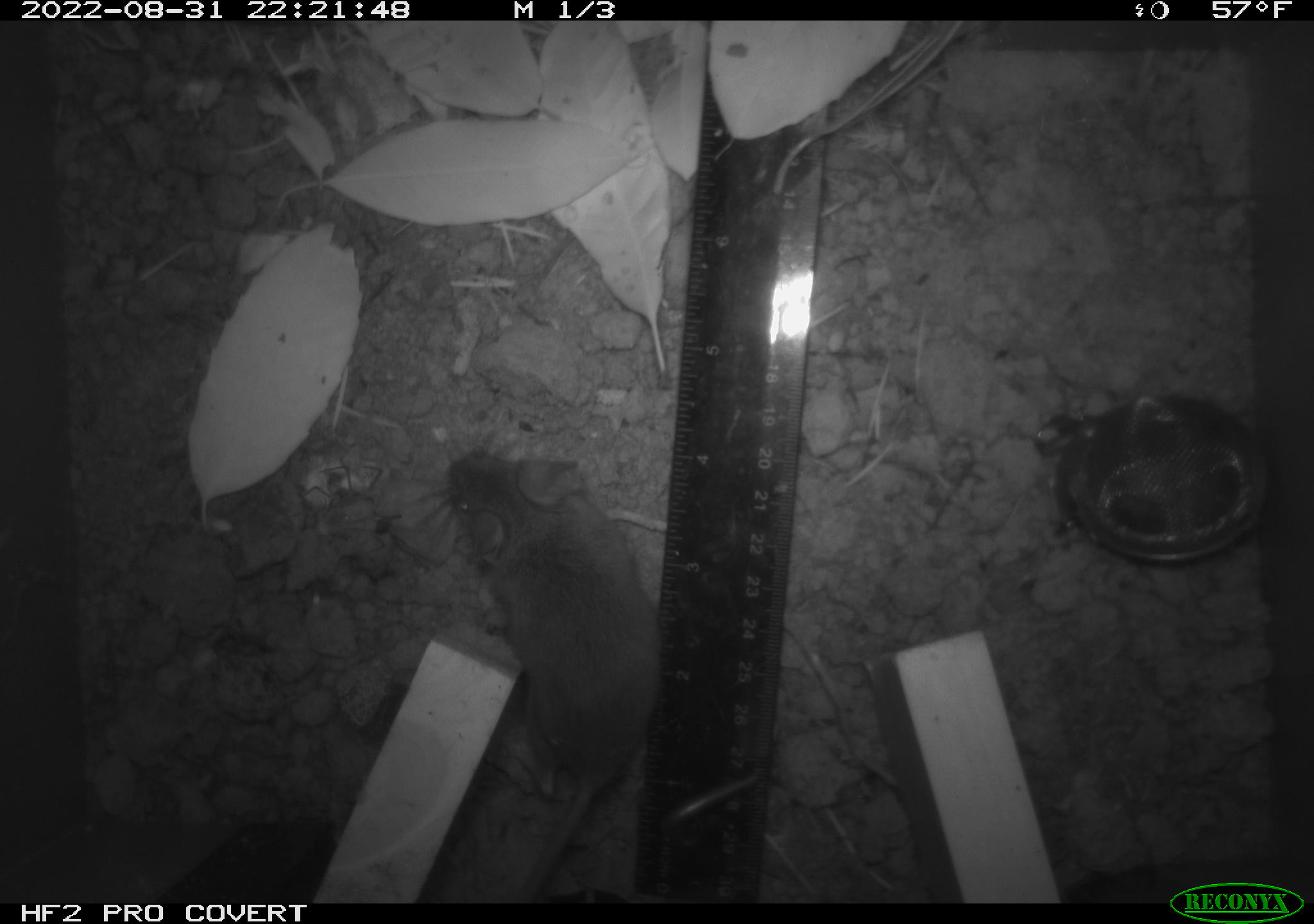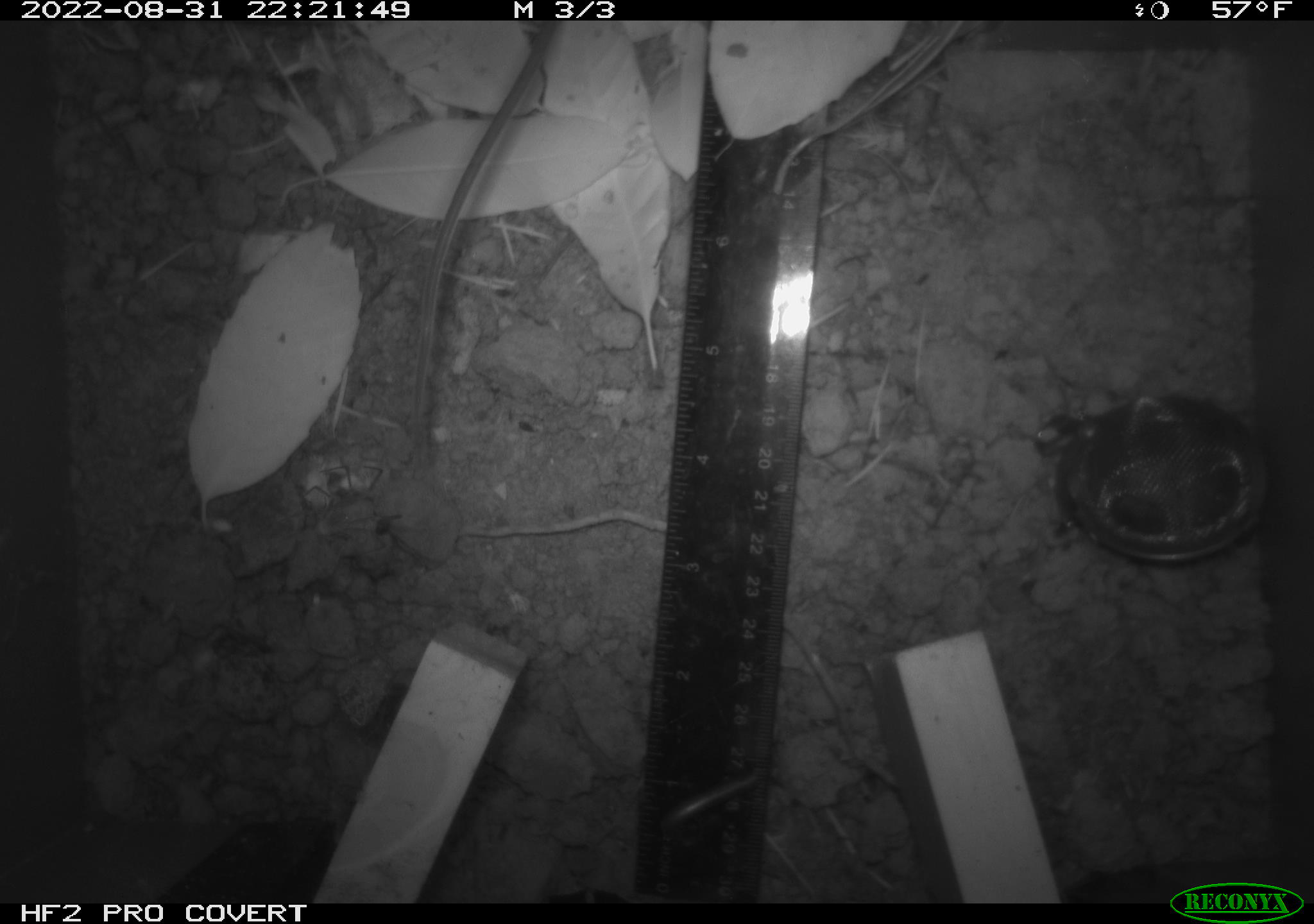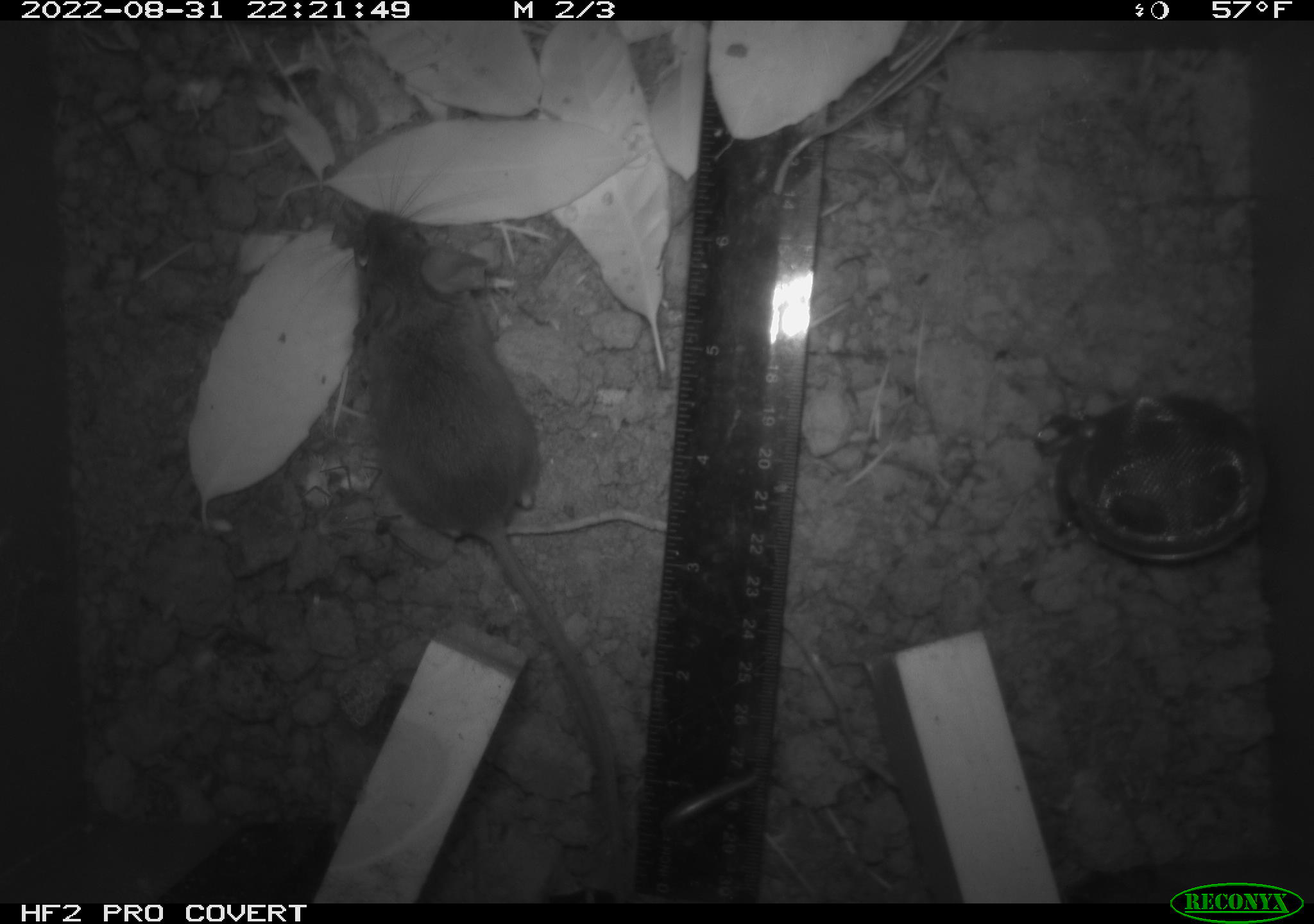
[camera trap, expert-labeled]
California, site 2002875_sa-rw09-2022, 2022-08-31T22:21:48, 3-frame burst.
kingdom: Animalia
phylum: Chordata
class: Mammalia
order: Rodentia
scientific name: Rodentia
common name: rodent